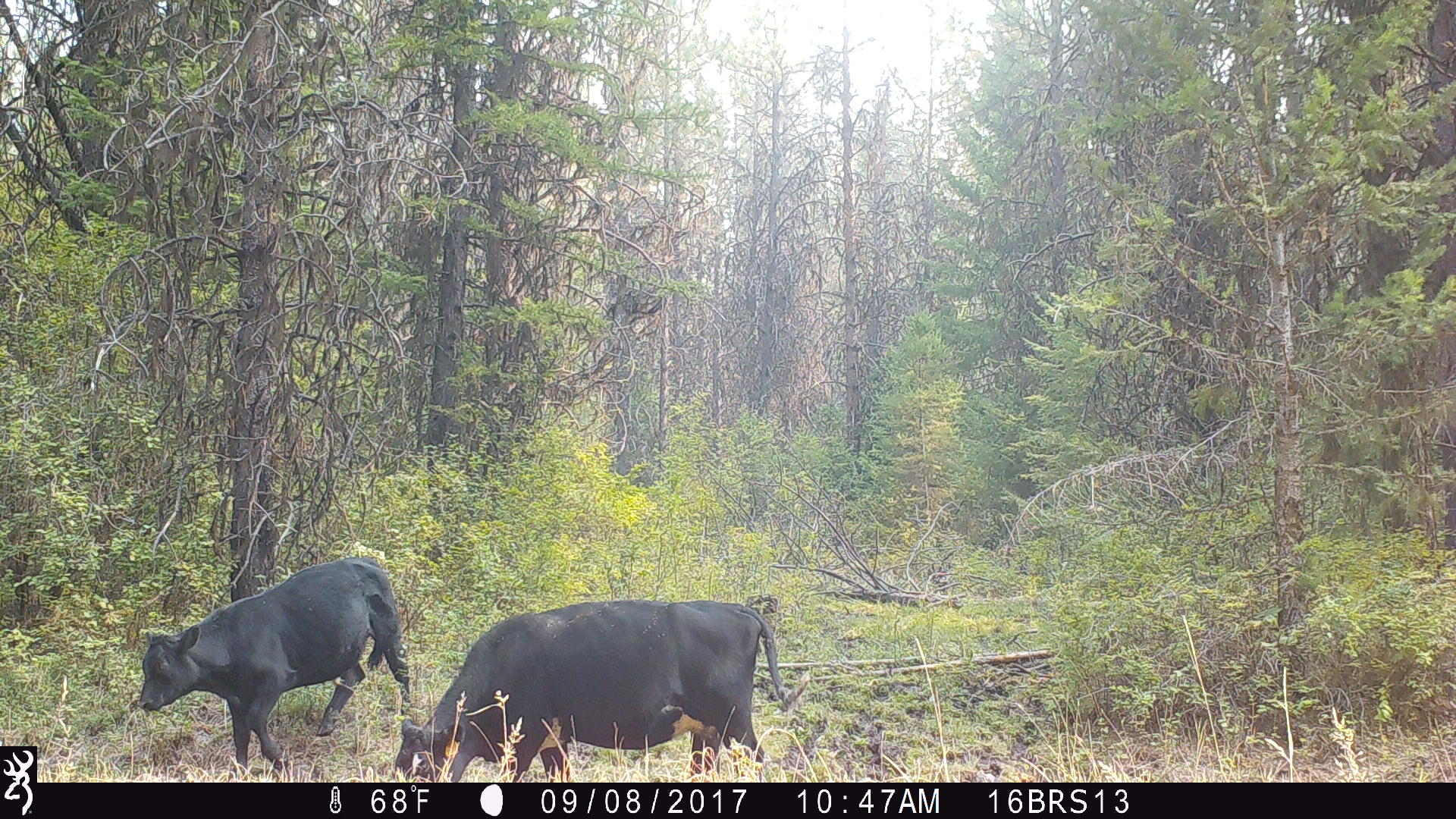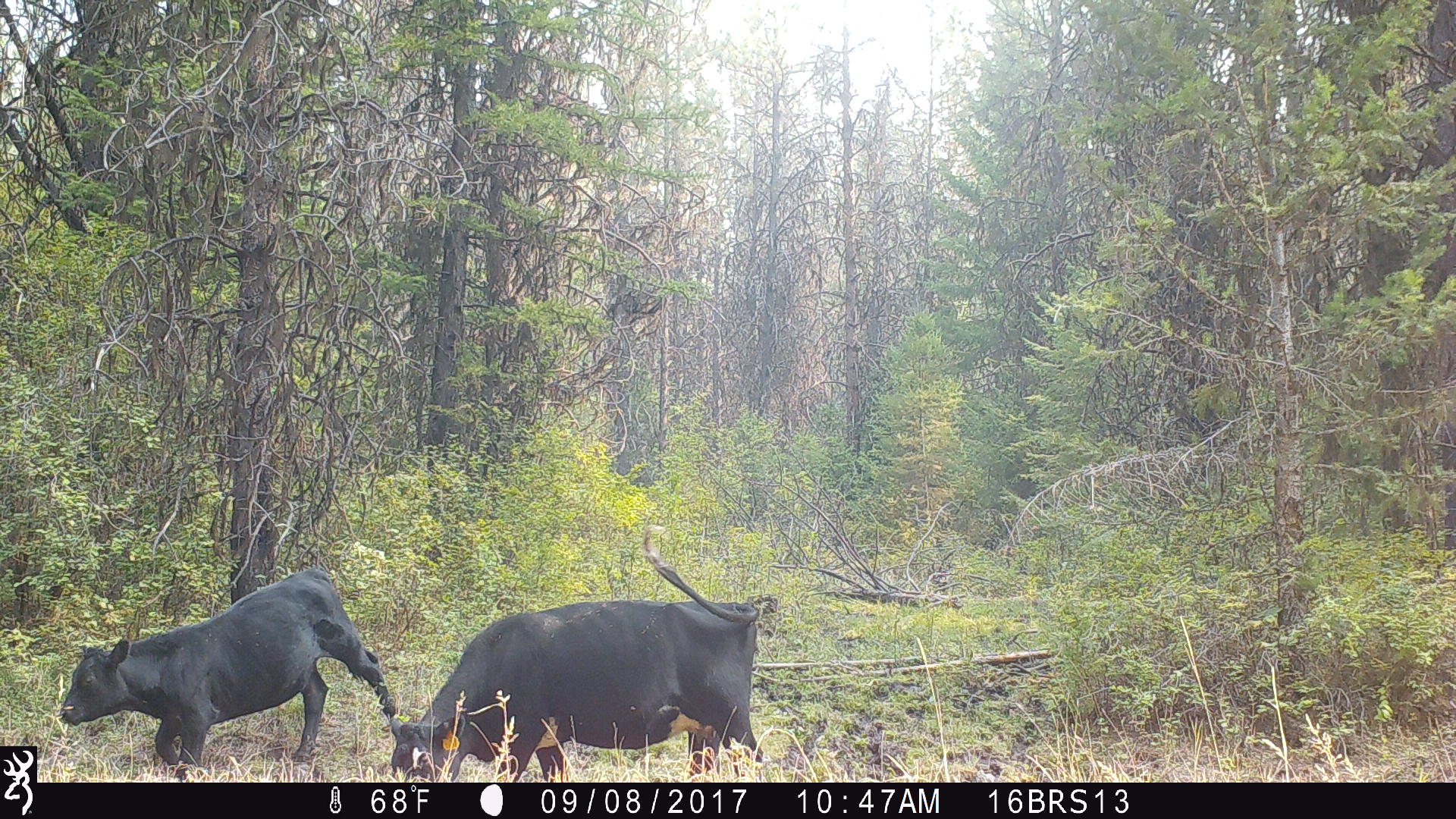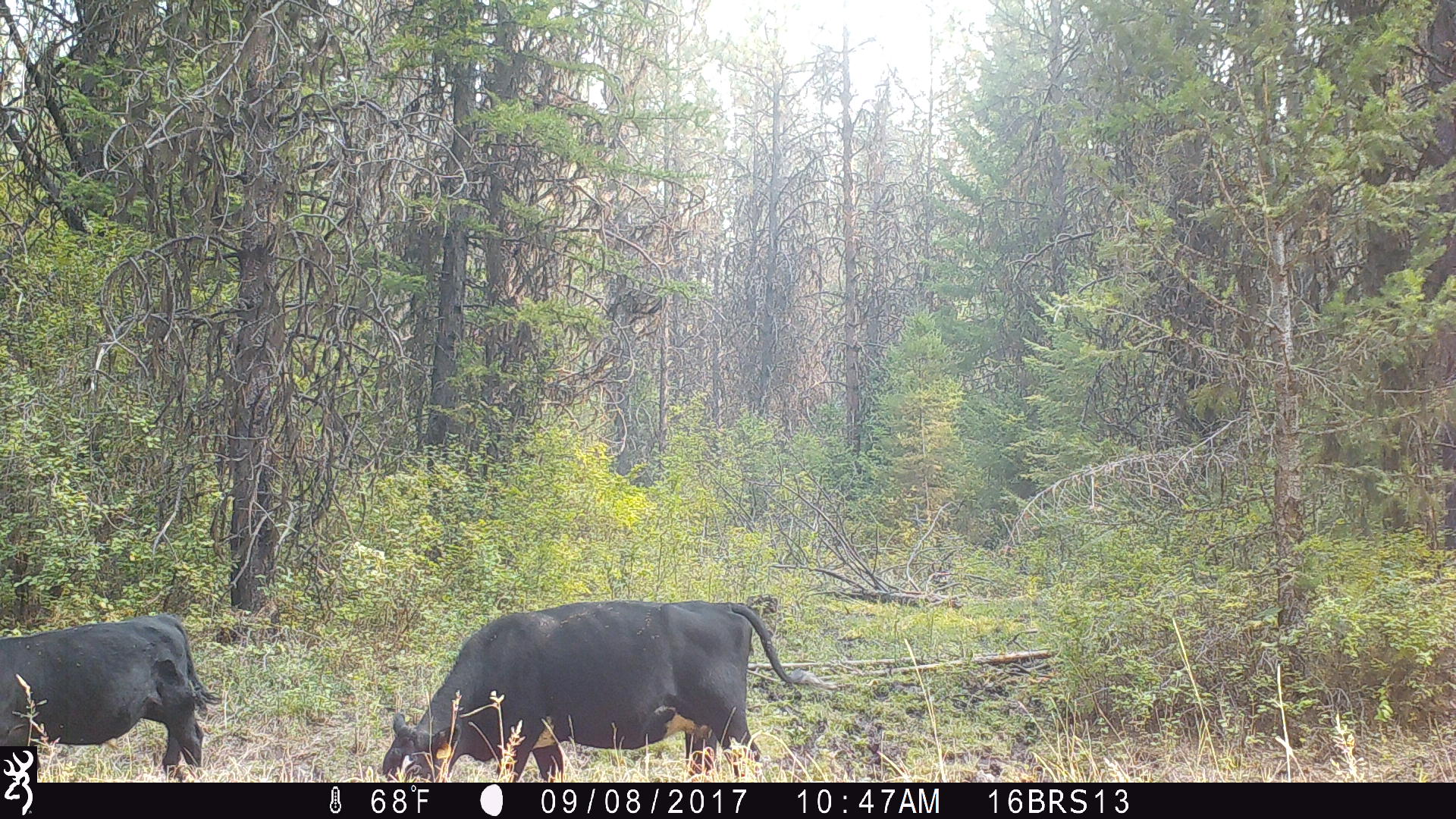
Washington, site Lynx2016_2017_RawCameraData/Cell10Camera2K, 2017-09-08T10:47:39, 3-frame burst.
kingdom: Animalia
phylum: Chordata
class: Mammalia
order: Artiodactyla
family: Bovidae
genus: Bos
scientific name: Bos taurus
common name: domestic cattle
Domestic cattle (Bos taurus). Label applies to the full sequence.